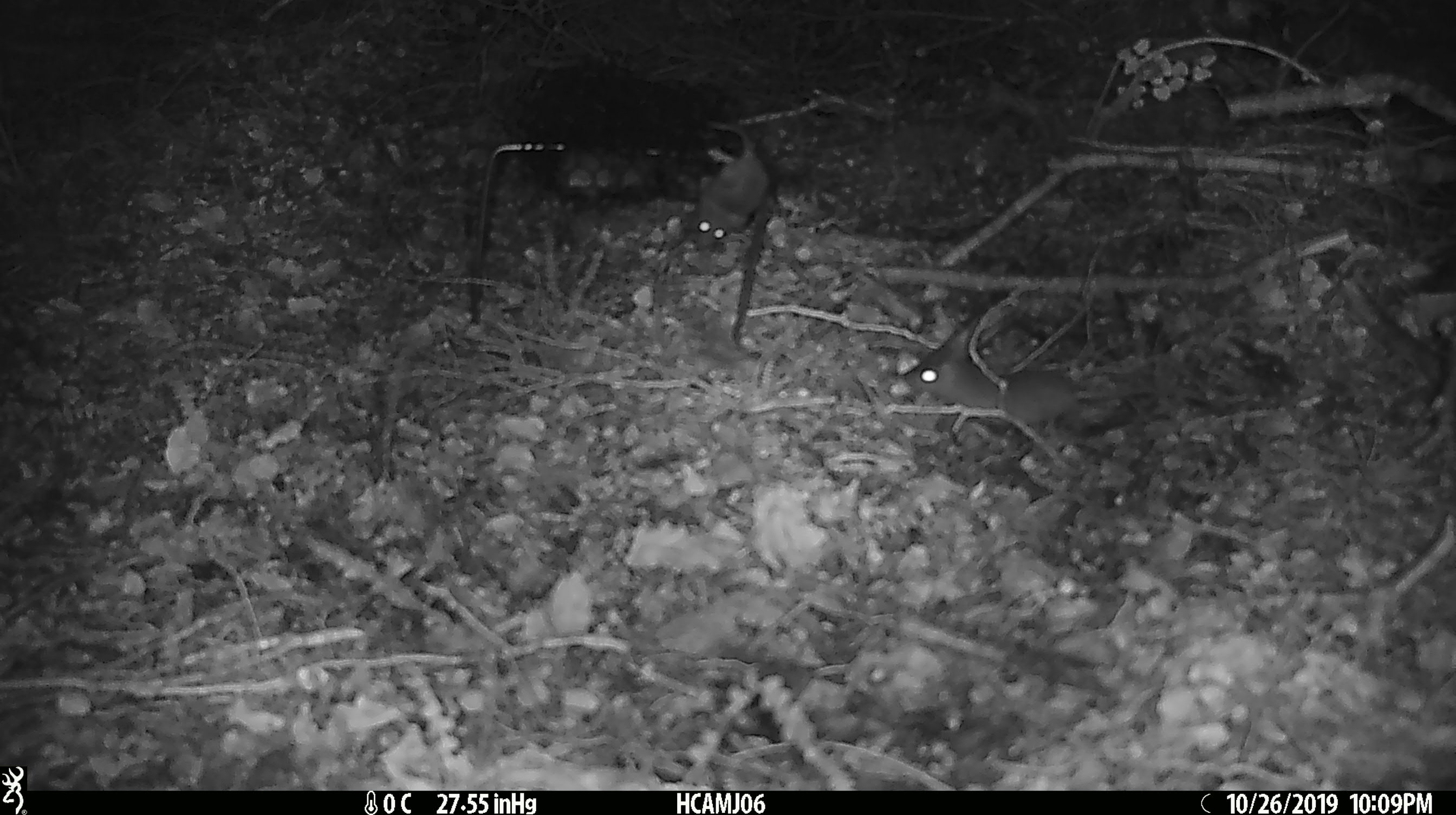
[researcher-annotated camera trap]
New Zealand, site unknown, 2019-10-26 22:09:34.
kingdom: Animalia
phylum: Chordata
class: Mammalia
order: Rodentia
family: Muridae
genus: Mus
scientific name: Mus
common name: mouse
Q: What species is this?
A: Mouse (Mus).